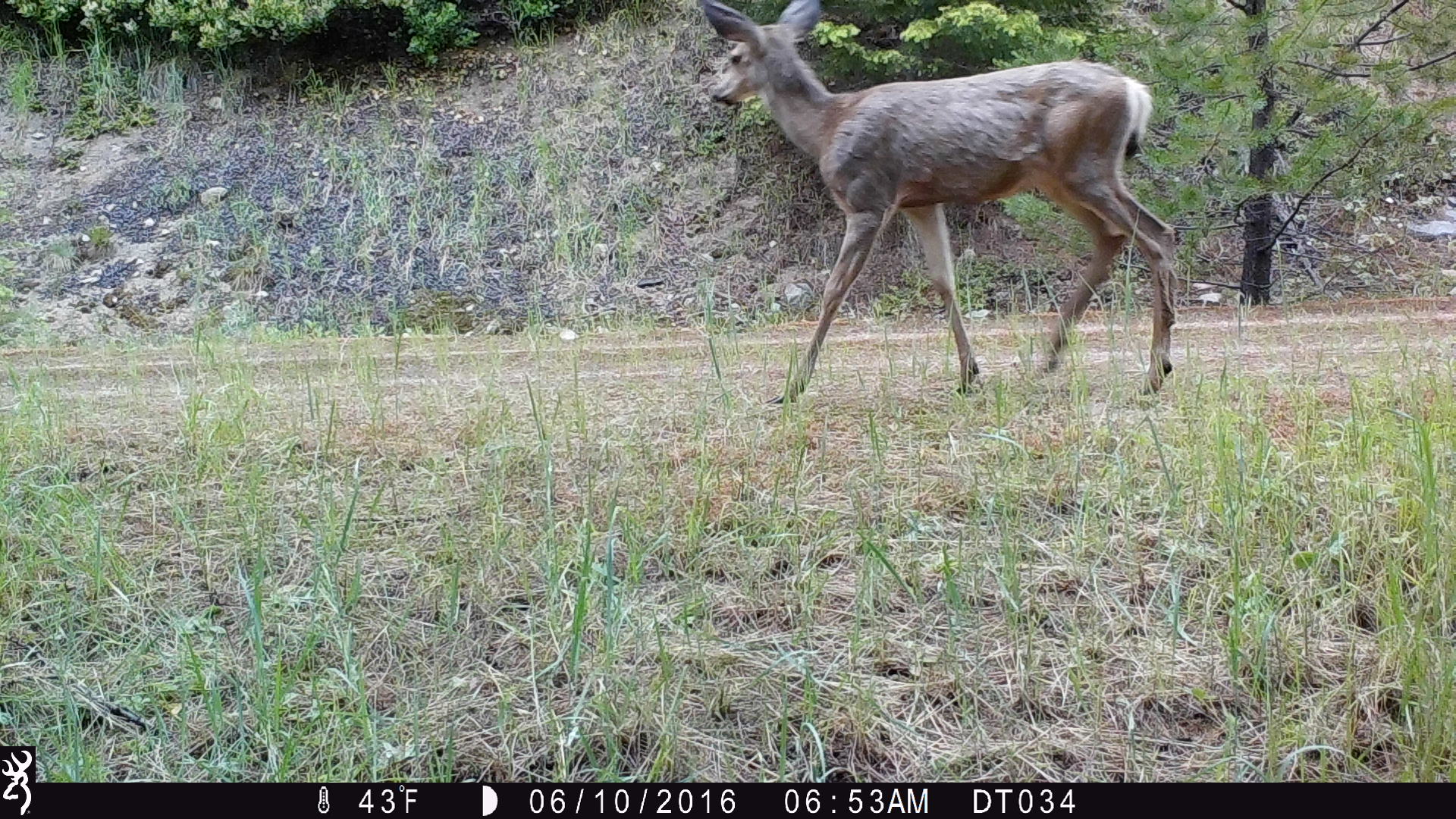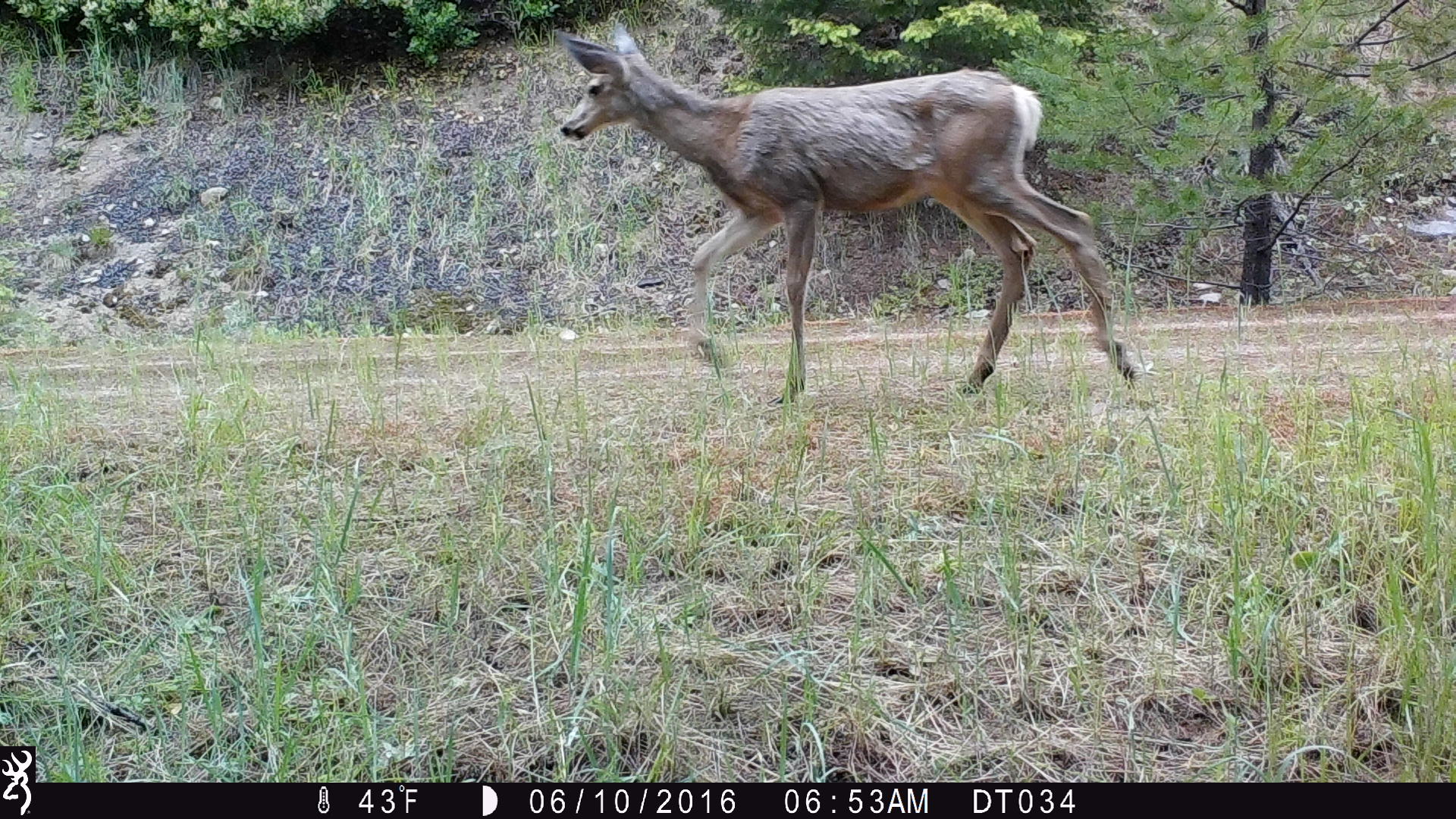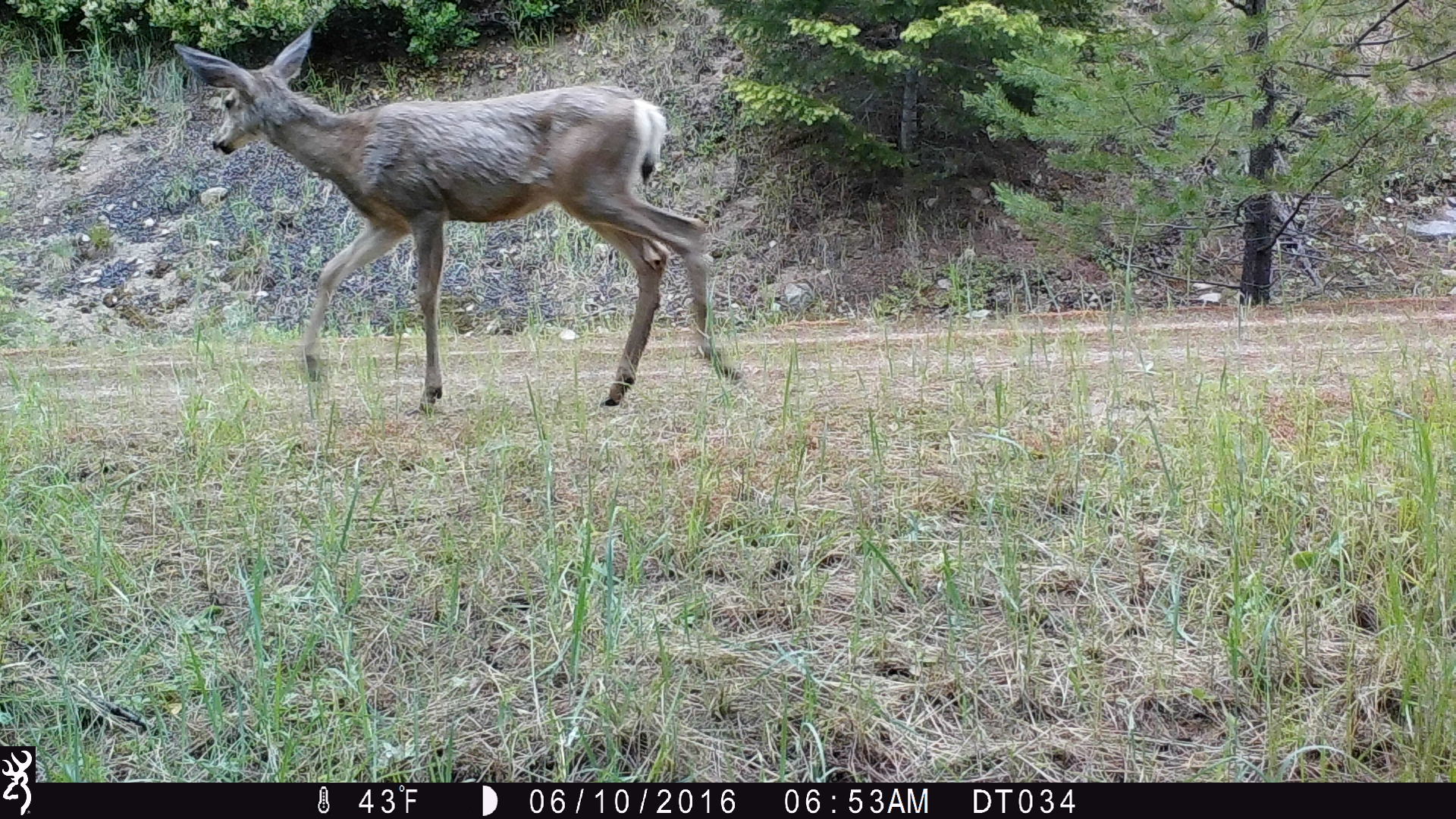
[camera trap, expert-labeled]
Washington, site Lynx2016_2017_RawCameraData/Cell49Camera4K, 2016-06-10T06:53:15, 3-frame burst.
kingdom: Animalia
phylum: Chordata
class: Mammalia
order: Artiodactyla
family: Cervidae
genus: Odocoileus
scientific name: Odocoileus hemionus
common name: mule deer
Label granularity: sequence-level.